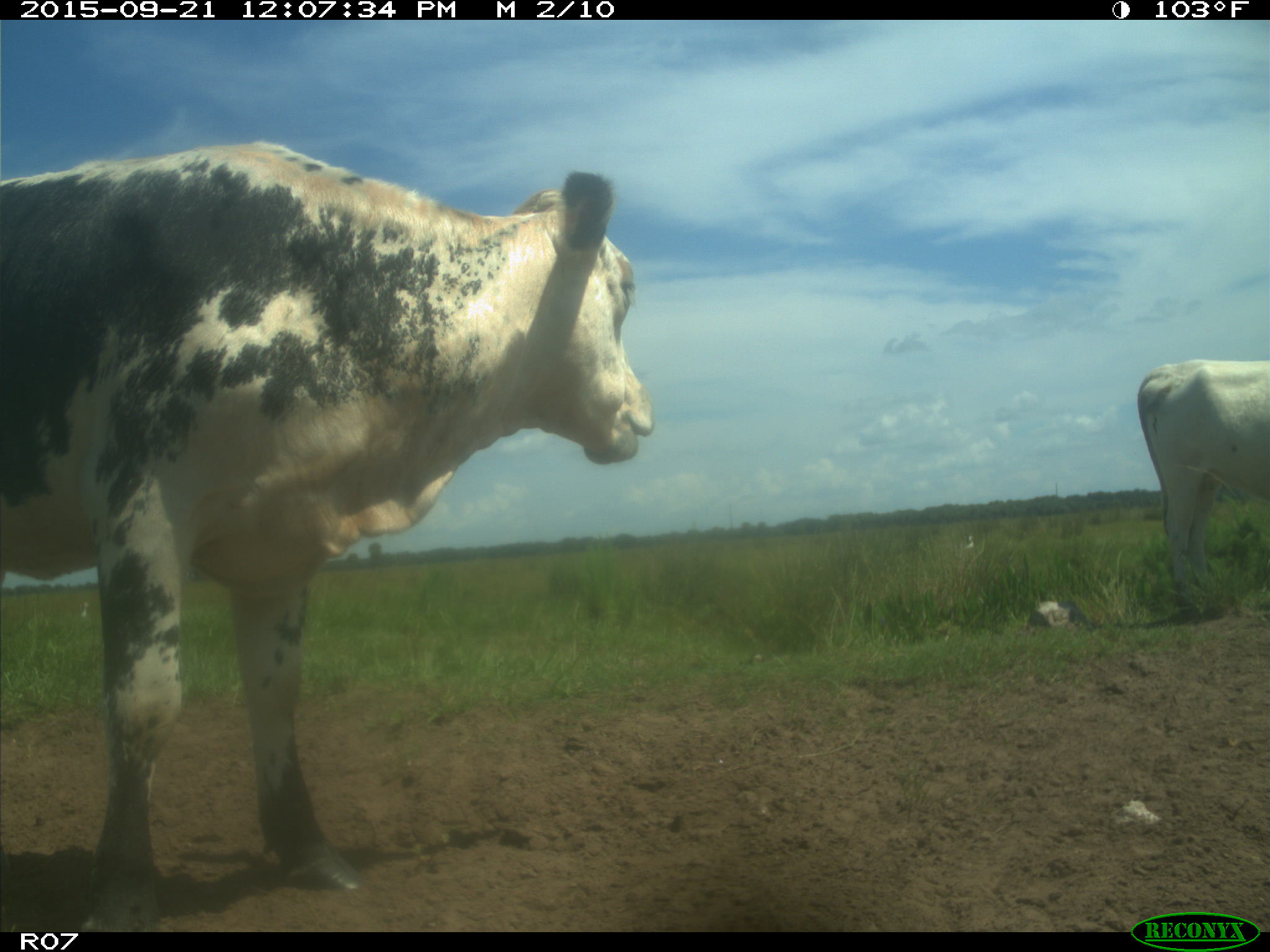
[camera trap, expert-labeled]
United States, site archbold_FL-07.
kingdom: Animalia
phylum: Chordata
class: Mammalia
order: Artiodactyla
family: Bovidae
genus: Bos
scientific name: Bos taurus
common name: domestic cow